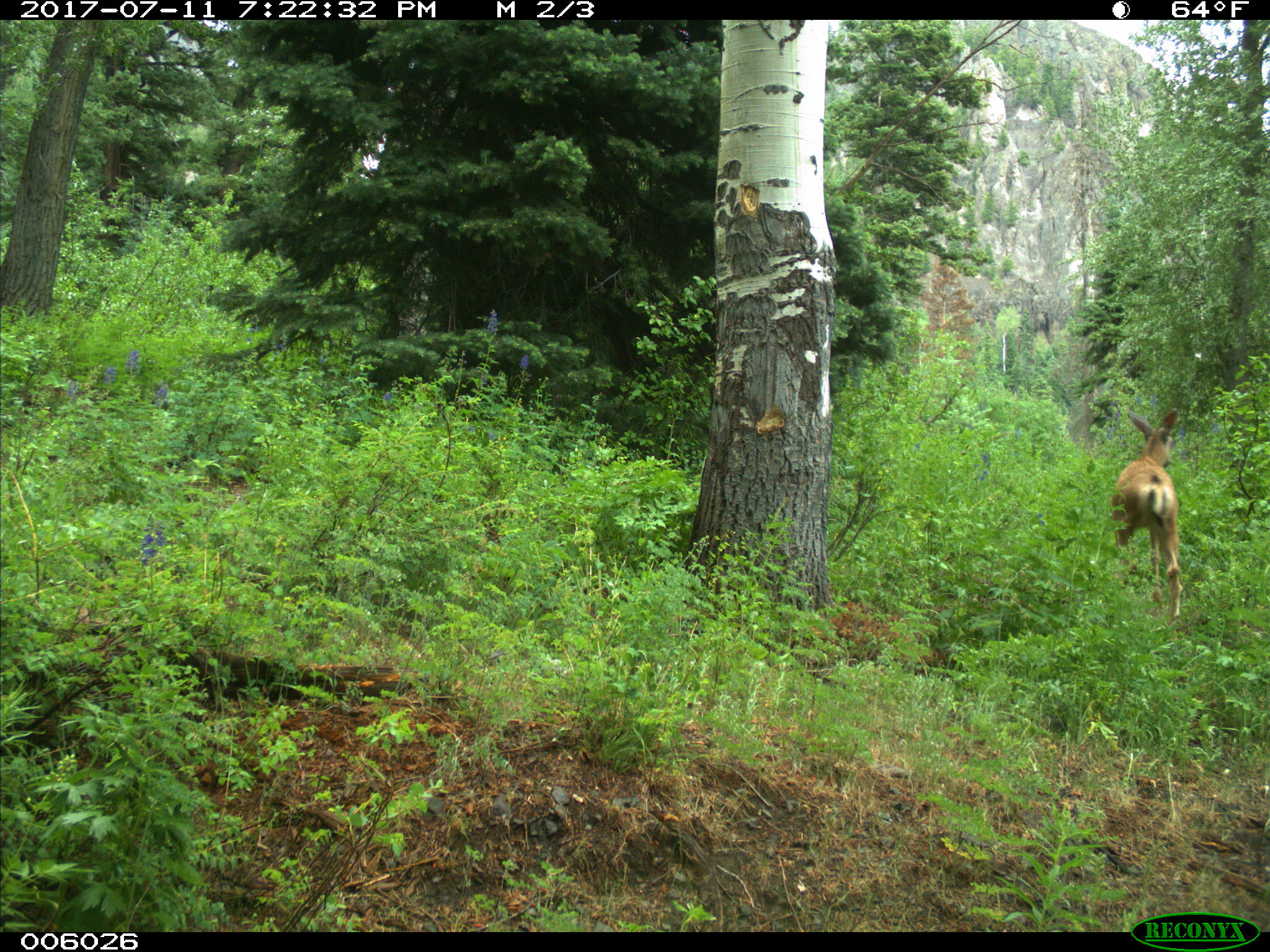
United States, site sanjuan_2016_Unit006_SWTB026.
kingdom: Animalia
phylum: Chordata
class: Mammalia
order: Artiodactyla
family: Cervidae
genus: Odocoileus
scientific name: Odocoileus hemionus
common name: mule deer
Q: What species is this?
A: Odocoileus hemionus (mule deer).